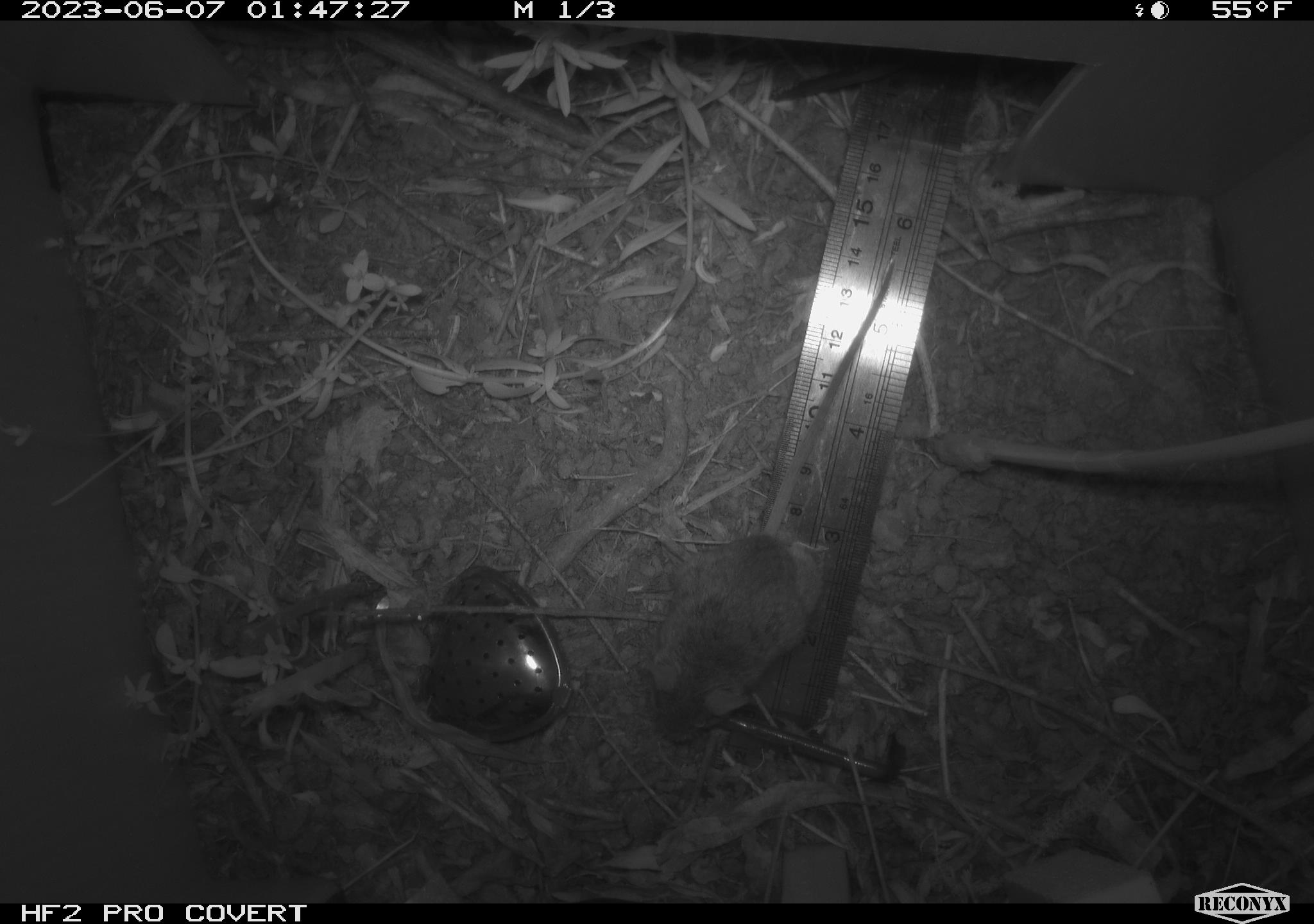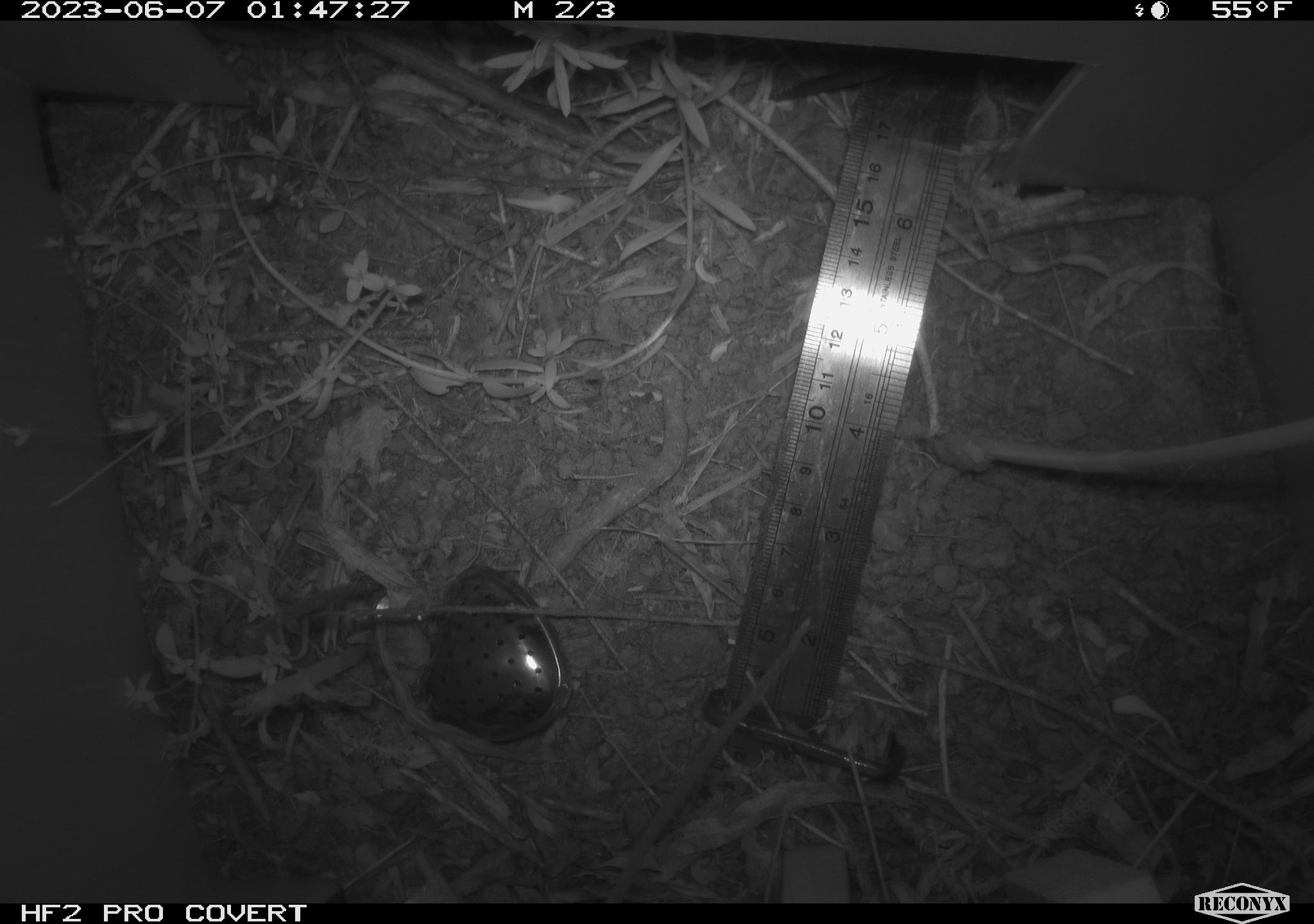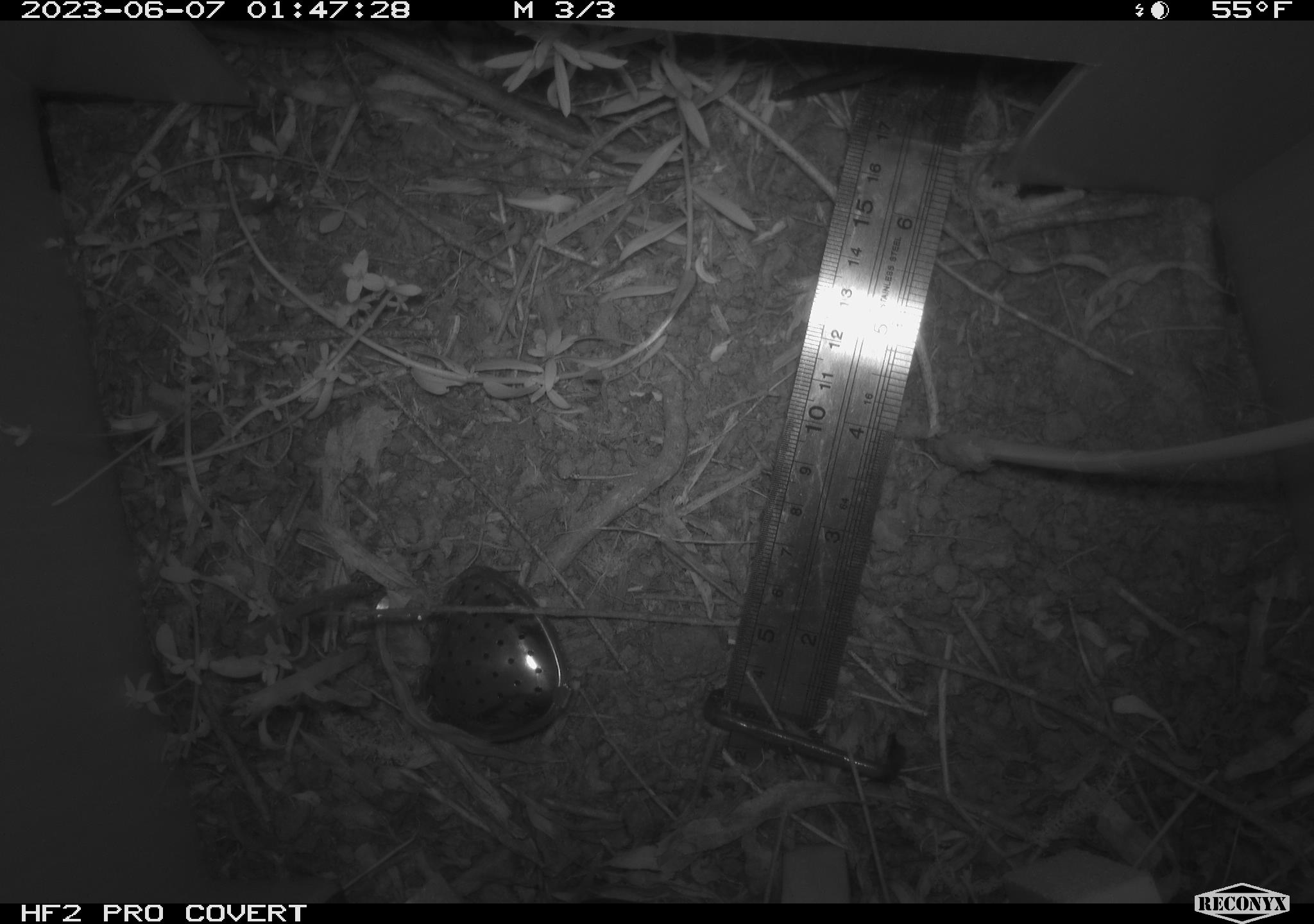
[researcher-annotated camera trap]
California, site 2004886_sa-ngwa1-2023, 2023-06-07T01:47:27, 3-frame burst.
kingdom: Animalia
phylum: Chordata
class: Mammalia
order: Rodentia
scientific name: Rodentia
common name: mouse species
Mouse species (Rodentia).